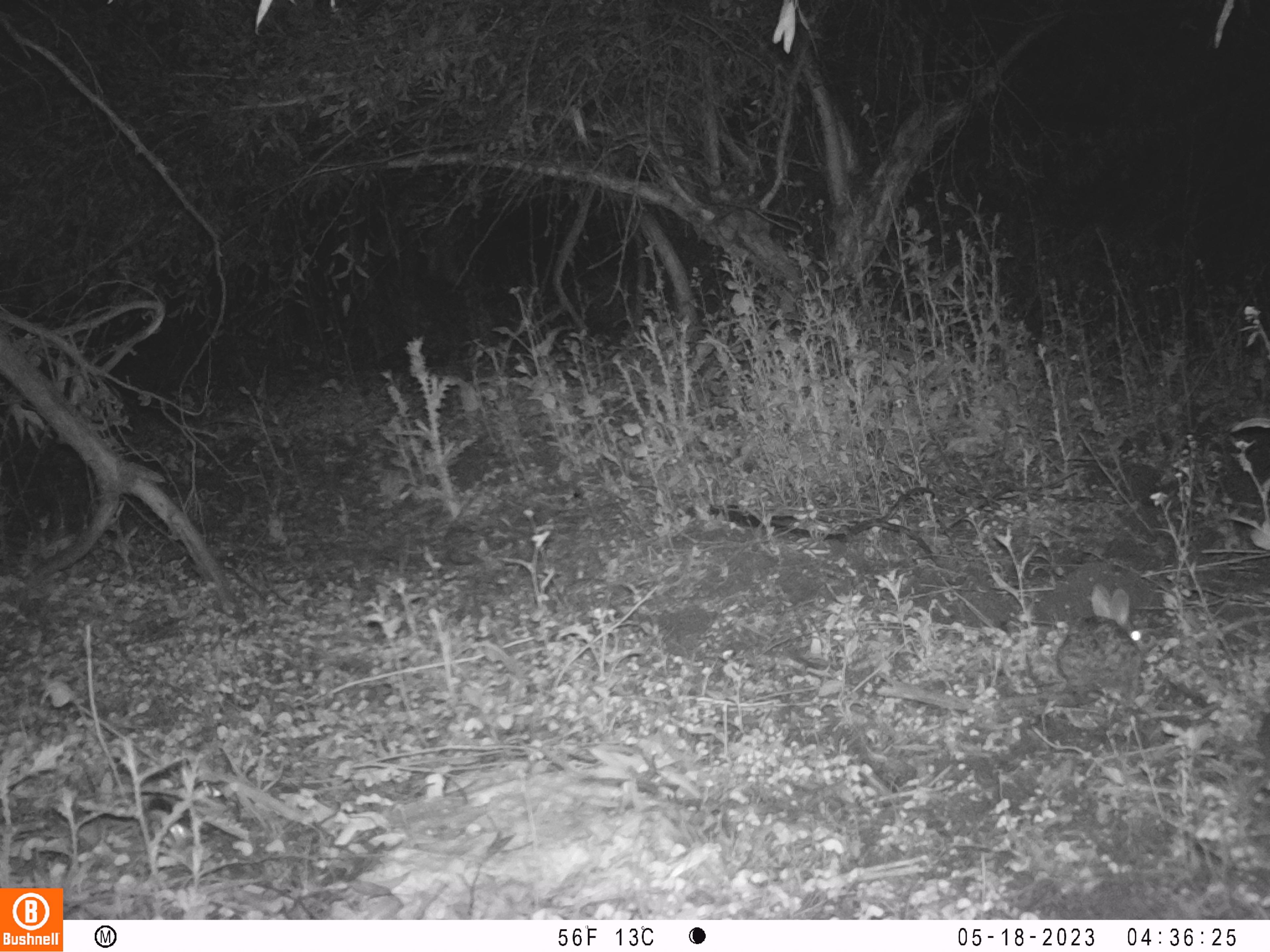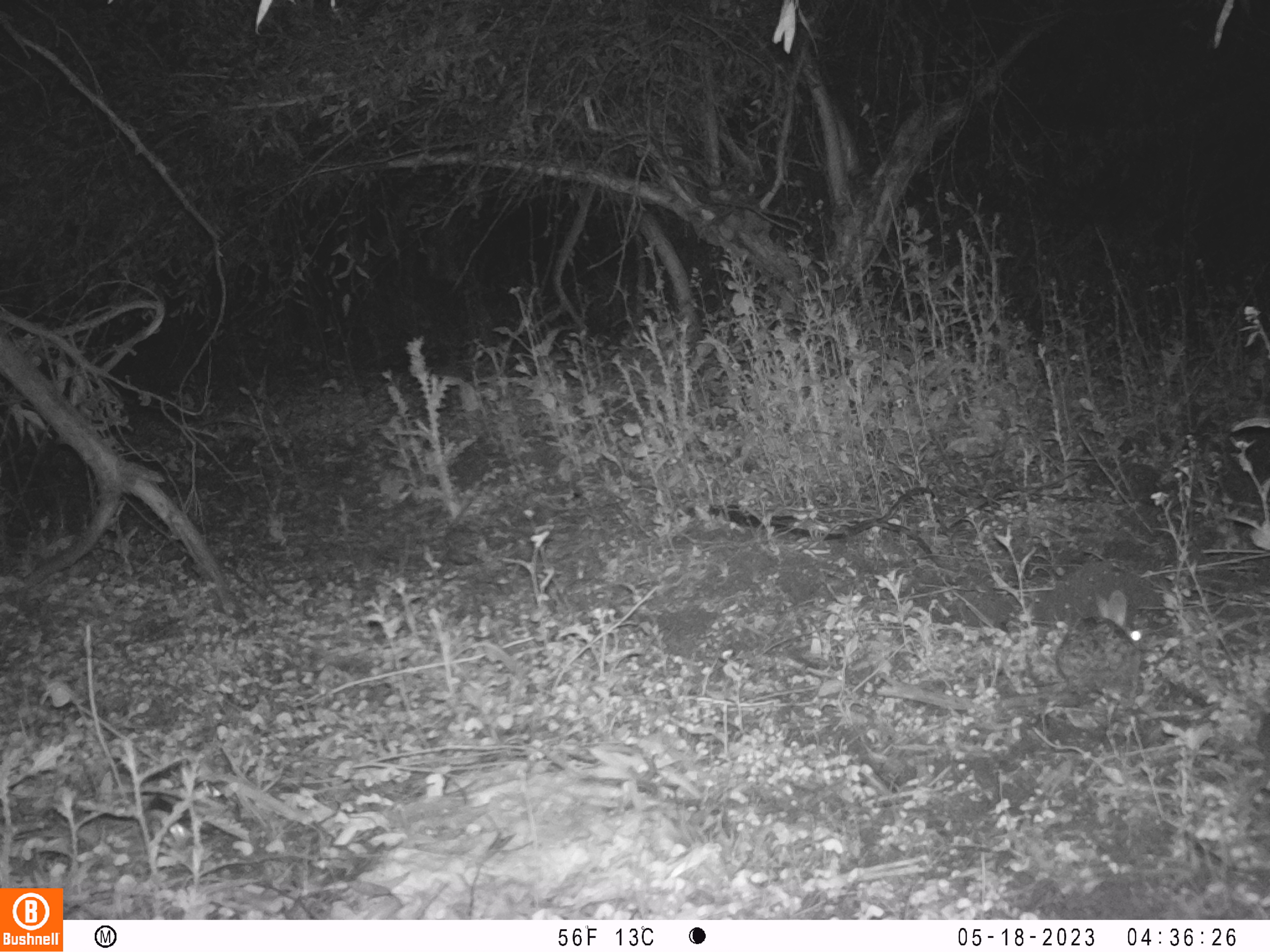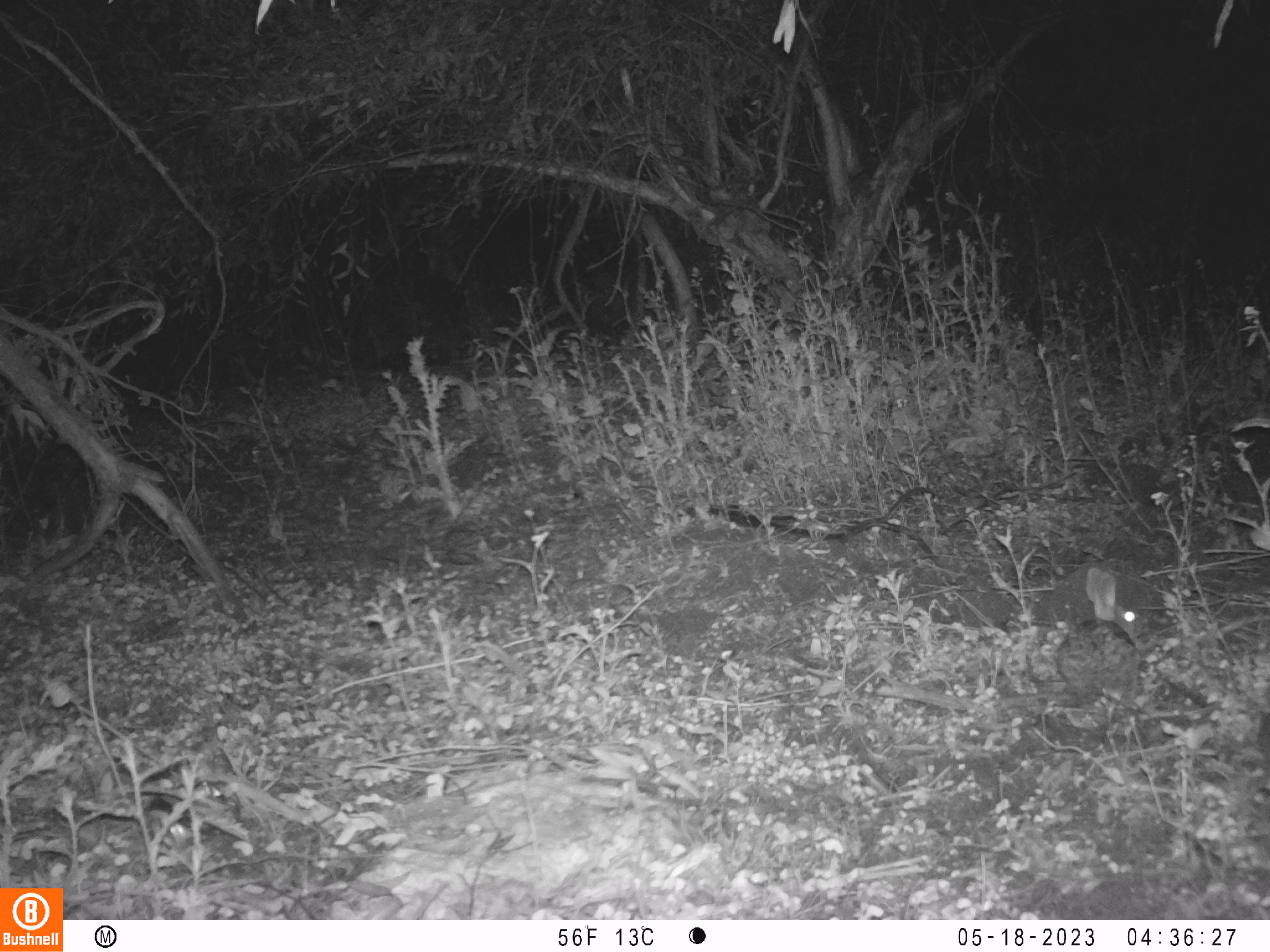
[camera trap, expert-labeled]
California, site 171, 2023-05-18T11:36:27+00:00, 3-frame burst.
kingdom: Animalia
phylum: Chordata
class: Mammalia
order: Lagomorpha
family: Leporidae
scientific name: Leporidae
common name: rabbit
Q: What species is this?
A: Rabbit (Leporidae).